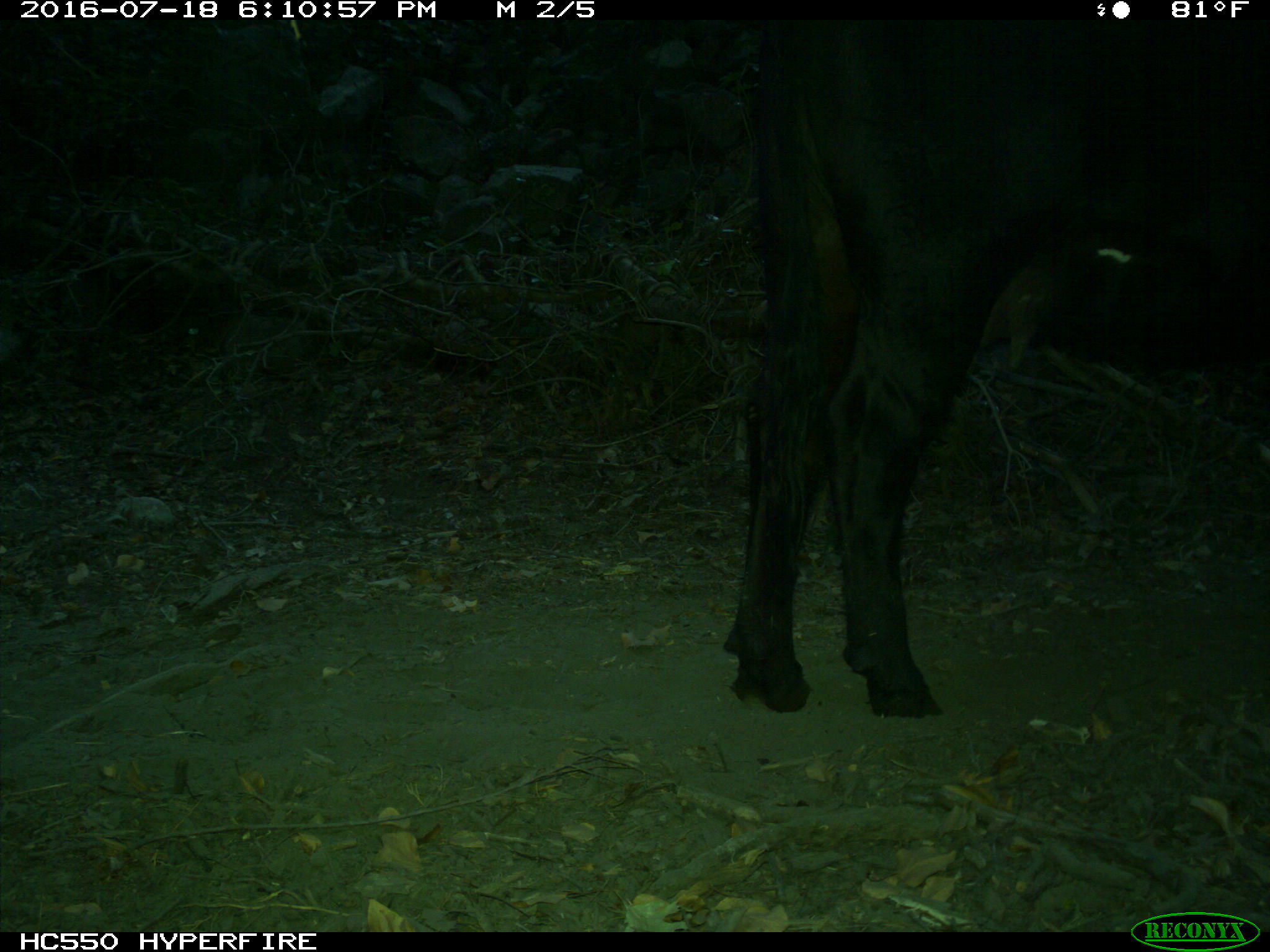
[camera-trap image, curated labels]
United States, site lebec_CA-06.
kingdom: Animalia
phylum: Chordata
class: Mammalia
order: Artiodactyla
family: Bovidae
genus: Bos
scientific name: Bos taurus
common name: domestic cow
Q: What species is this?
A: Bos taurus (domestic cow).